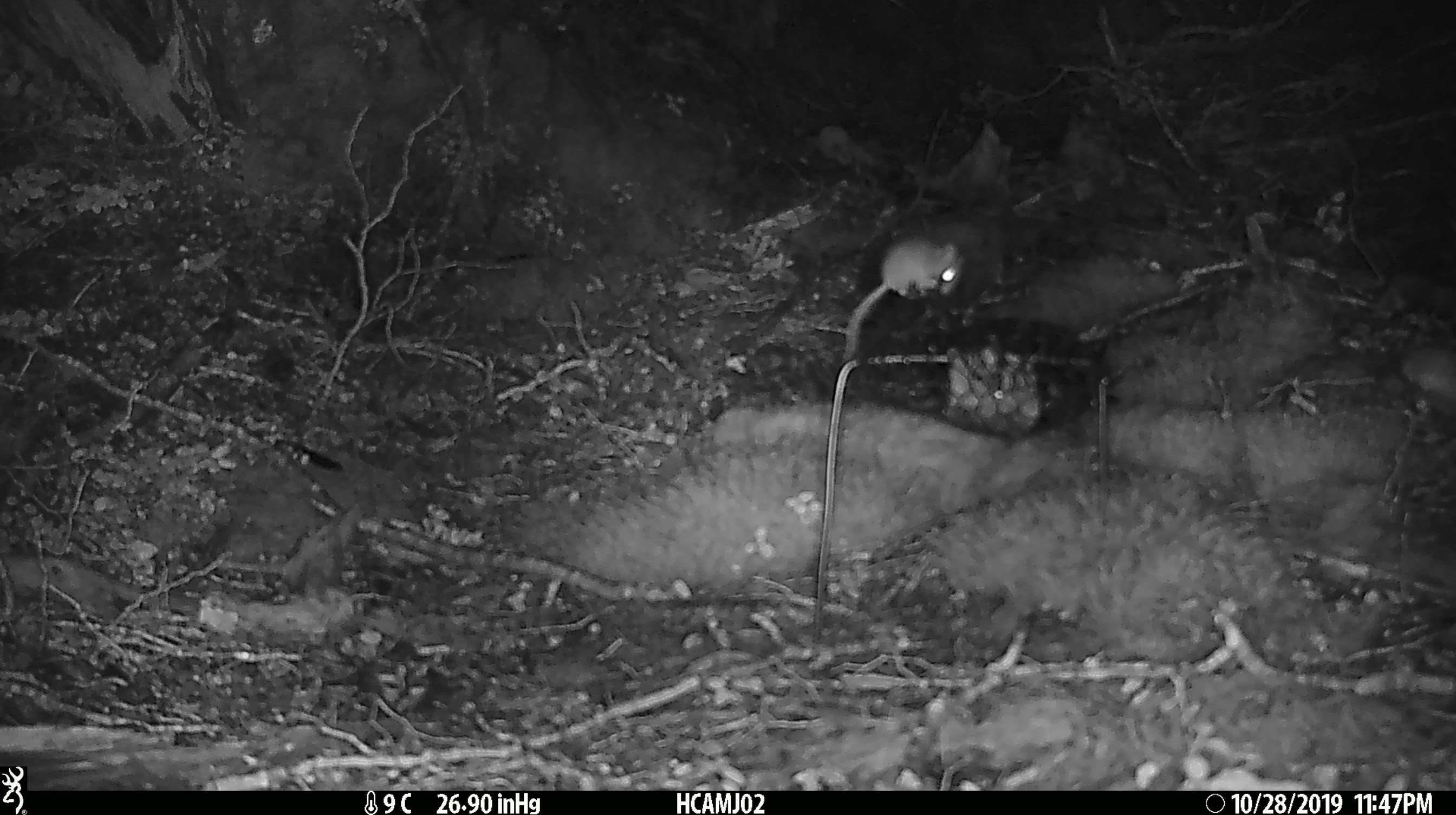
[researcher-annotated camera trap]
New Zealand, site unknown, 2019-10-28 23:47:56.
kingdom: Animalia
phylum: Chordata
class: Mammalia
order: Rodentia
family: Muridae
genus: Mus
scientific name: Mus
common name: mouse